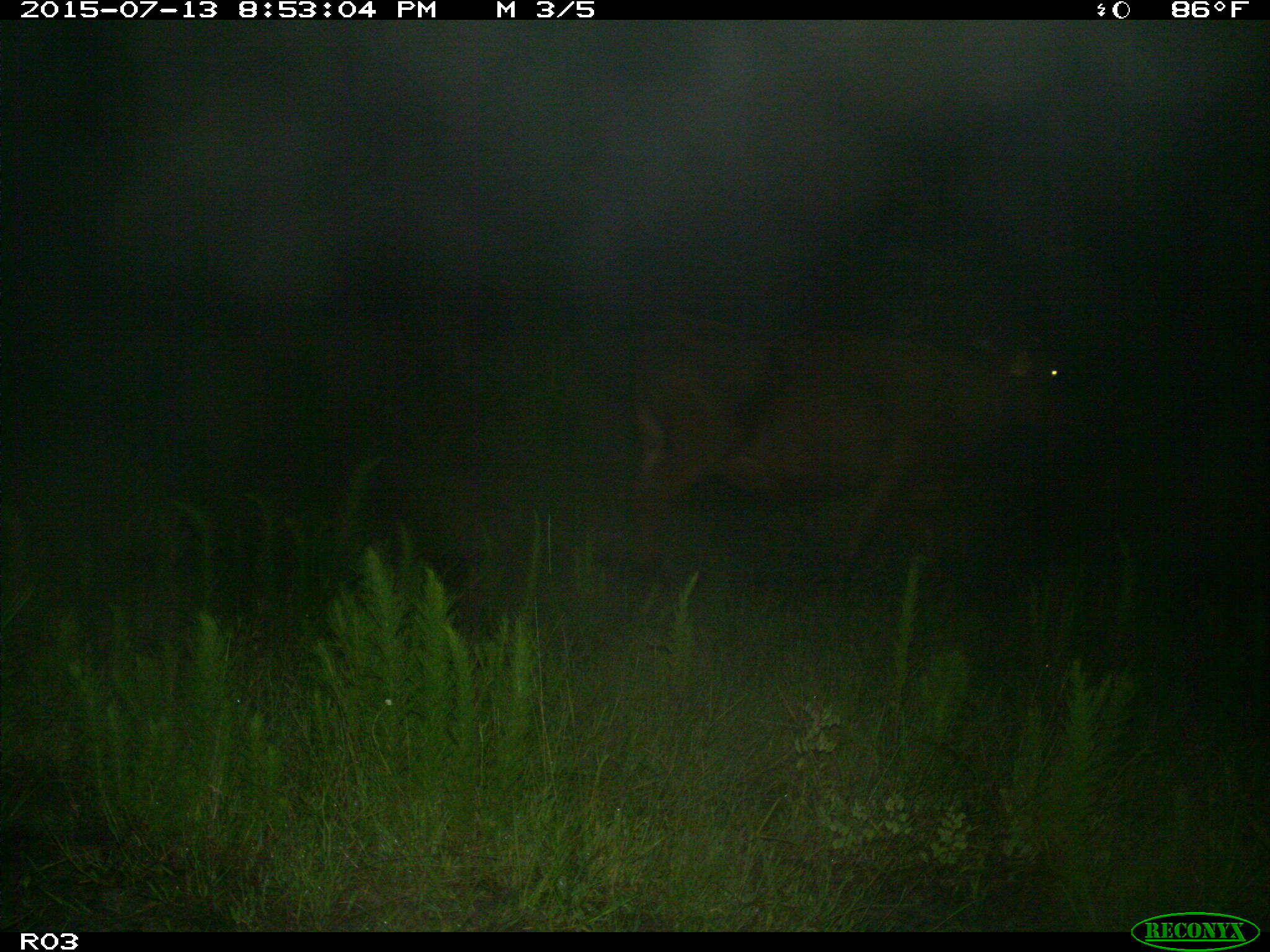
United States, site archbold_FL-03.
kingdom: Animalia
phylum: Chordata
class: Mammalia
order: Artiodactyla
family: Bovidae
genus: Bos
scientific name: Bos taurus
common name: domestic cow